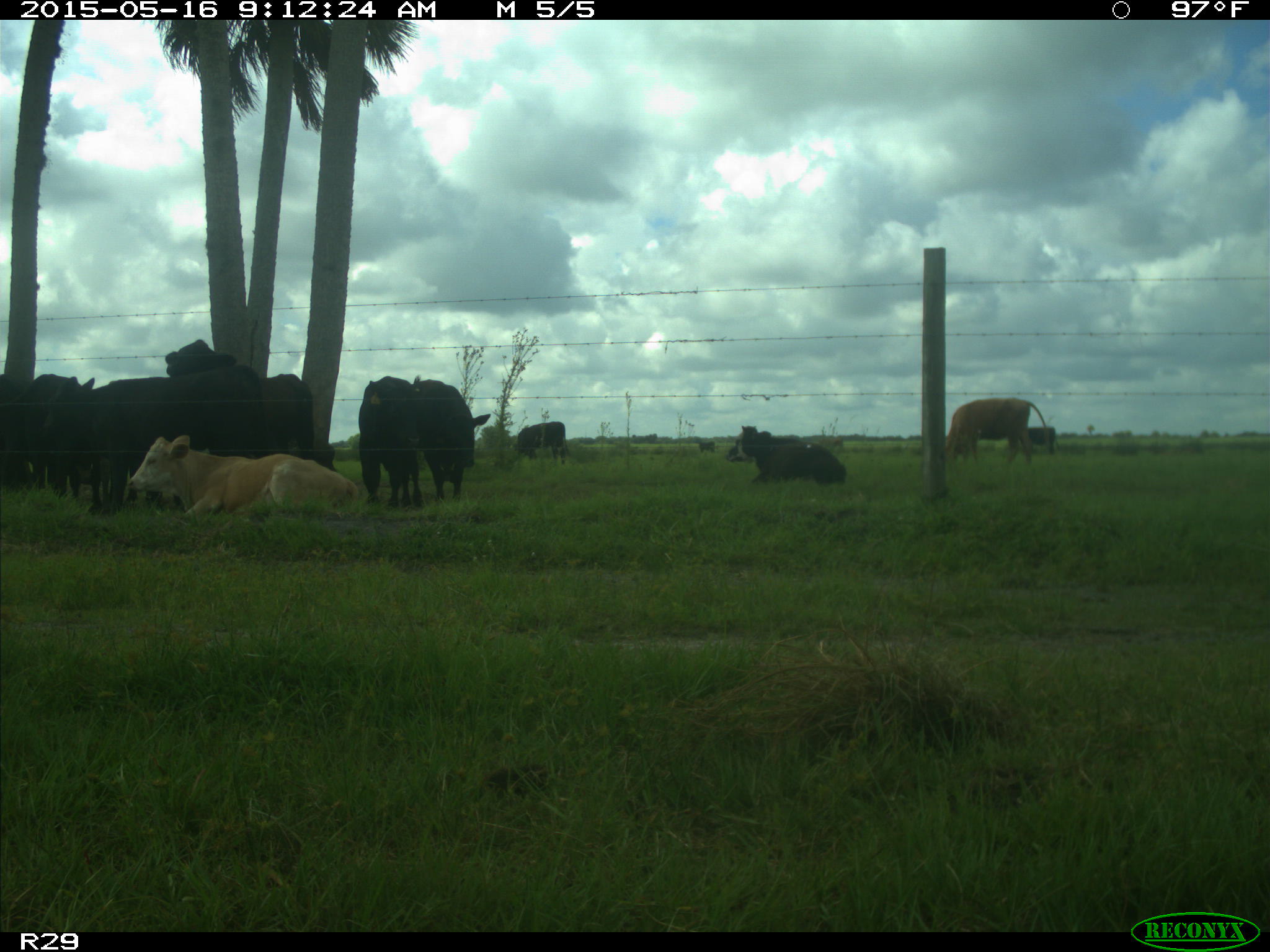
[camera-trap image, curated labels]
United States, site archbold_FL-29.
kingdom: Animalia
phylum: Chordata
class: Mammalia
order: Artiodactyla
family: Bovidae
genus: Bos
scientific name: Bos taurus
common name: domestic cow